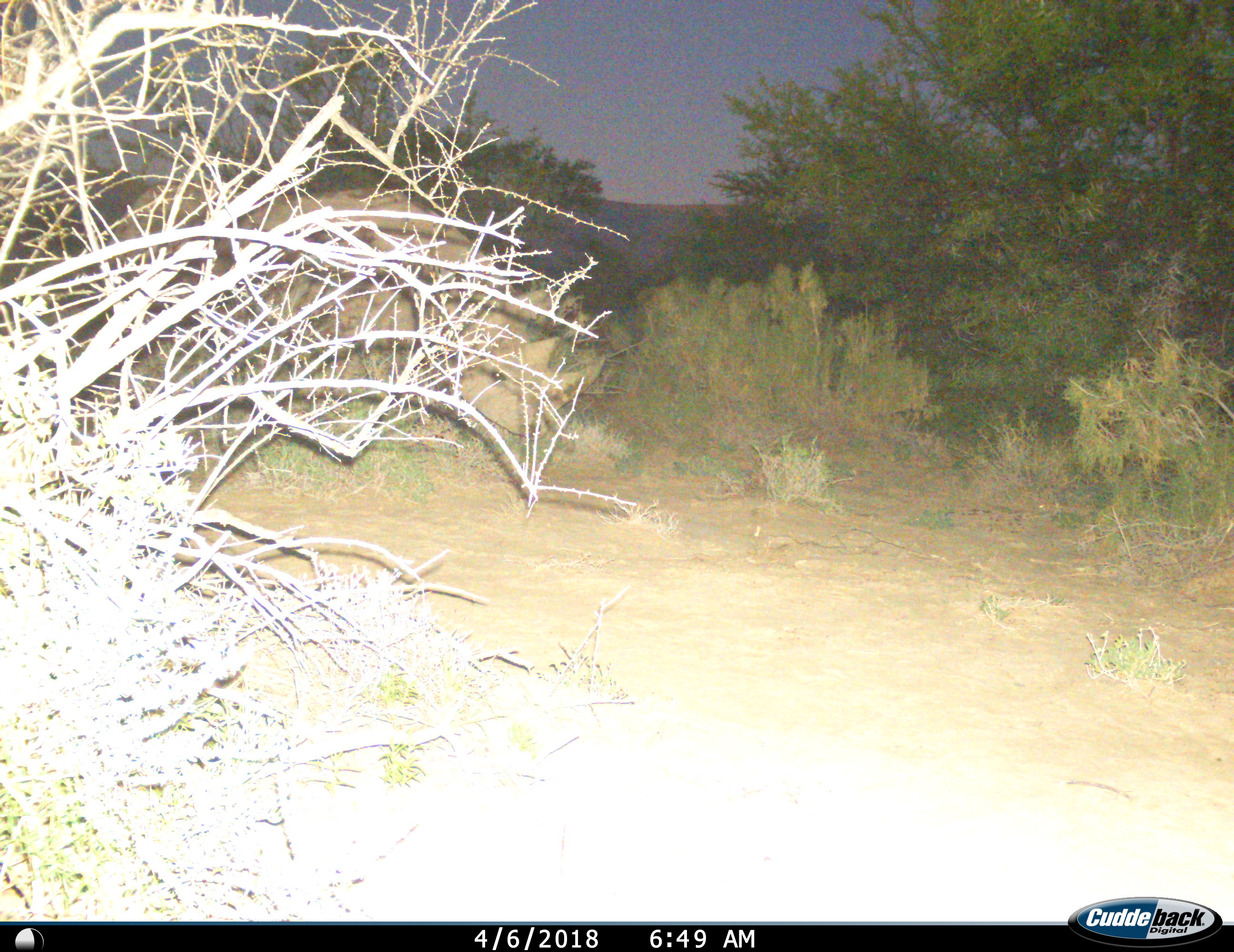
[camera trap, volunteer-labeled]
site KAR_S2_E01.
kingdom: Animalia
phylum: Chordata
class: Mammalia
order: Perissodactyla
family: Rhinocerotidae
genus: Diceros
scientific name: Diceros bicornis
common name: black rhinoceros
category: rhinocerosblack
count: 1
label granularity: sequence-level